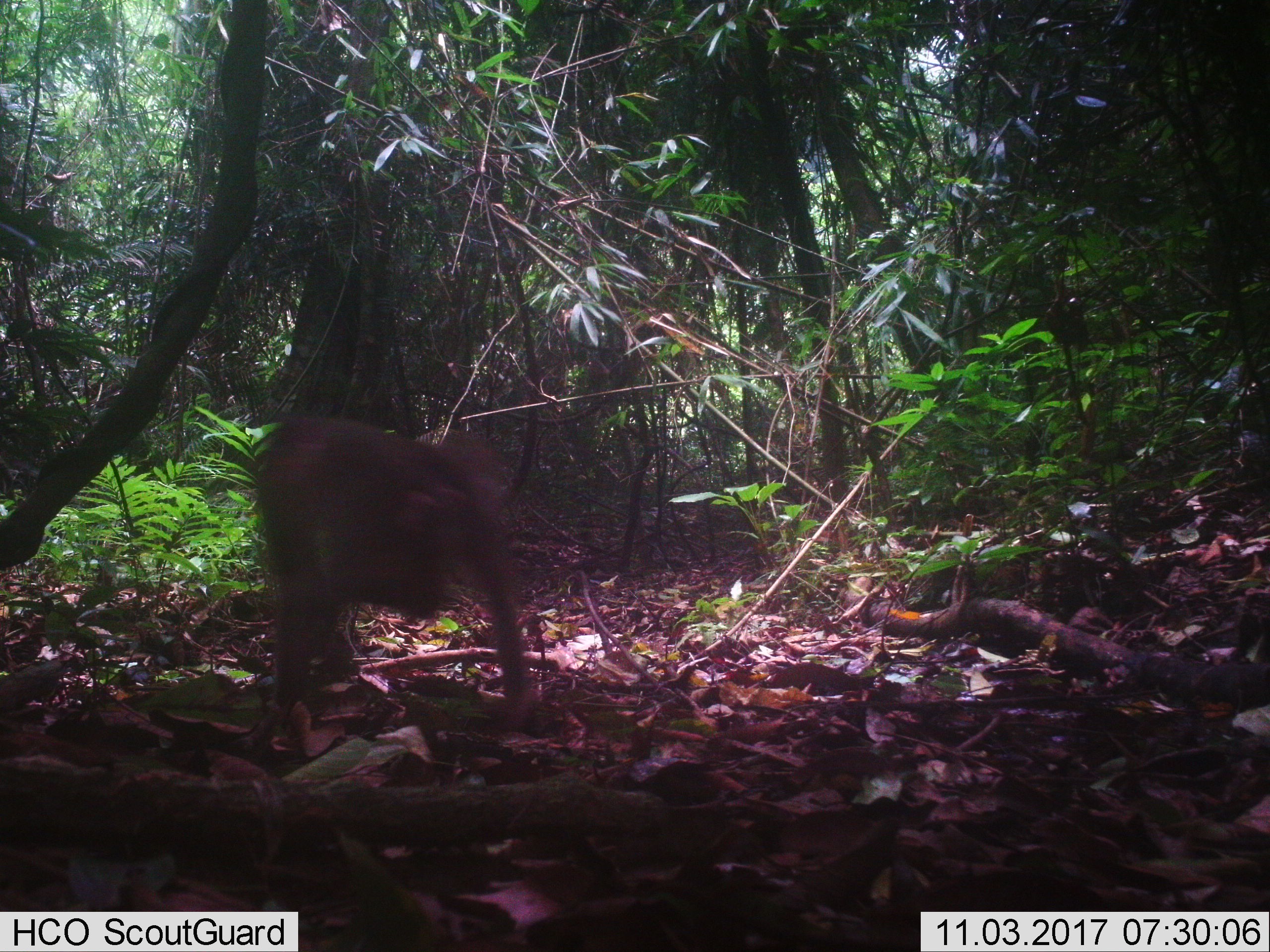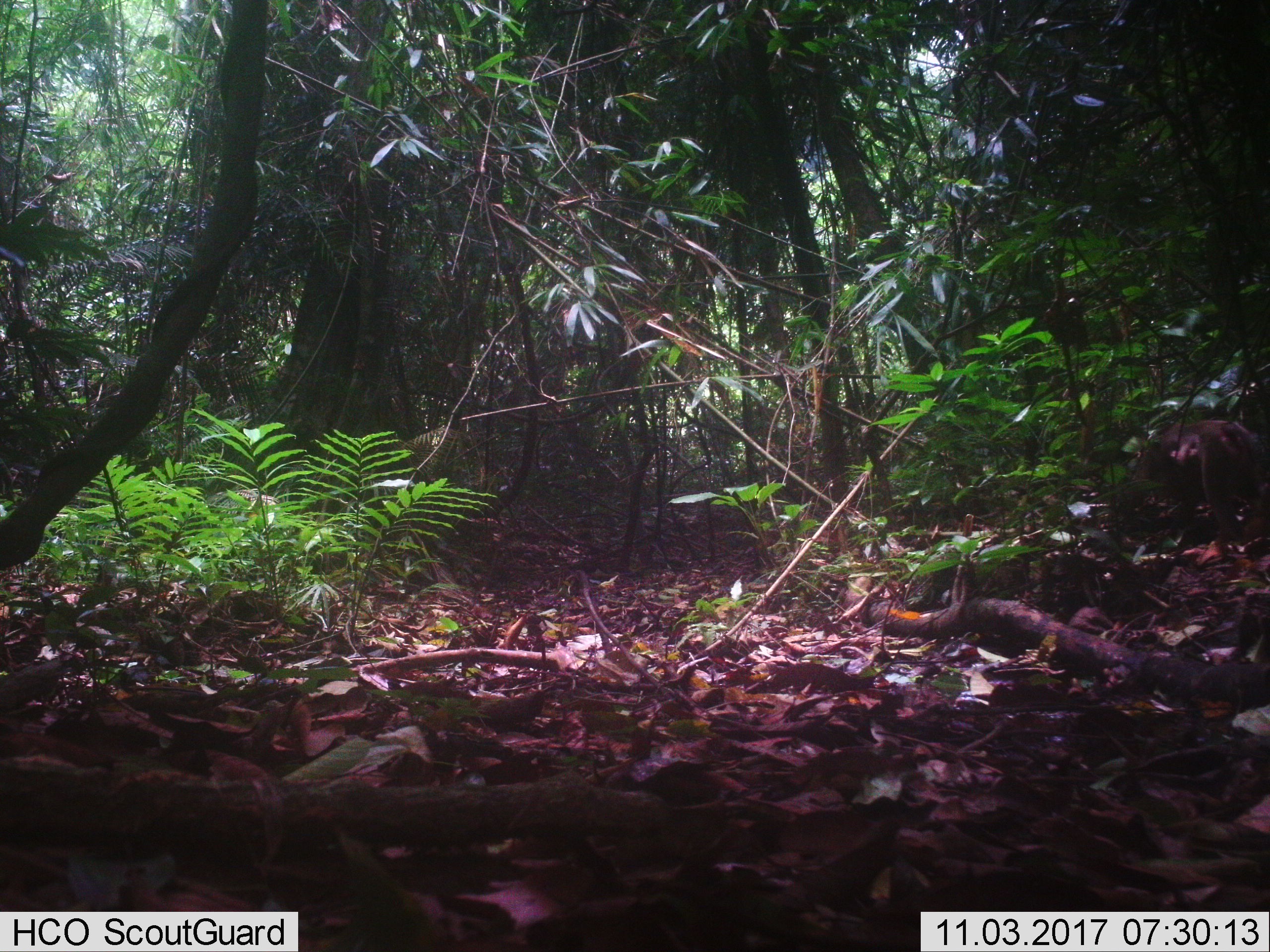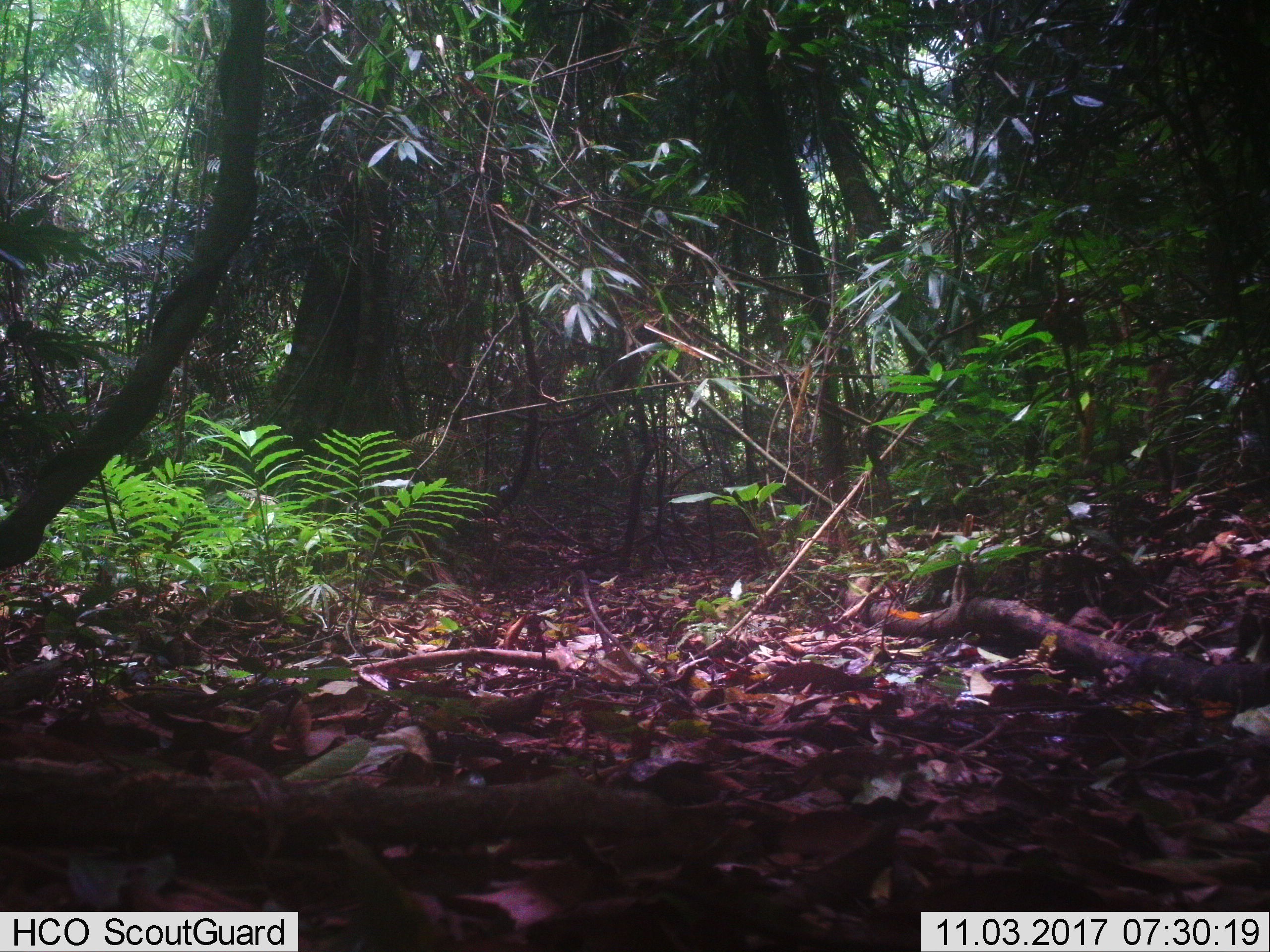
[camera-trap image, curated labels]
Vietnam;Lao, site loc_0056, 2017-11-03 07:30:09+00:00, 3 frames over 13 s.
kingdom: Animalia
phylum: Chordata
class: Mammalia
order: Primates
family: Cercopithecidae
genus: Macaca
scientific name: Macaca nemestrina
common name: pig-tailed macaque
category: pig tailed macaque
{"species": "pig tailed macaque (pig-tailed macaque) (Macaca nemestrina)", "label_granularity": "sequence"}